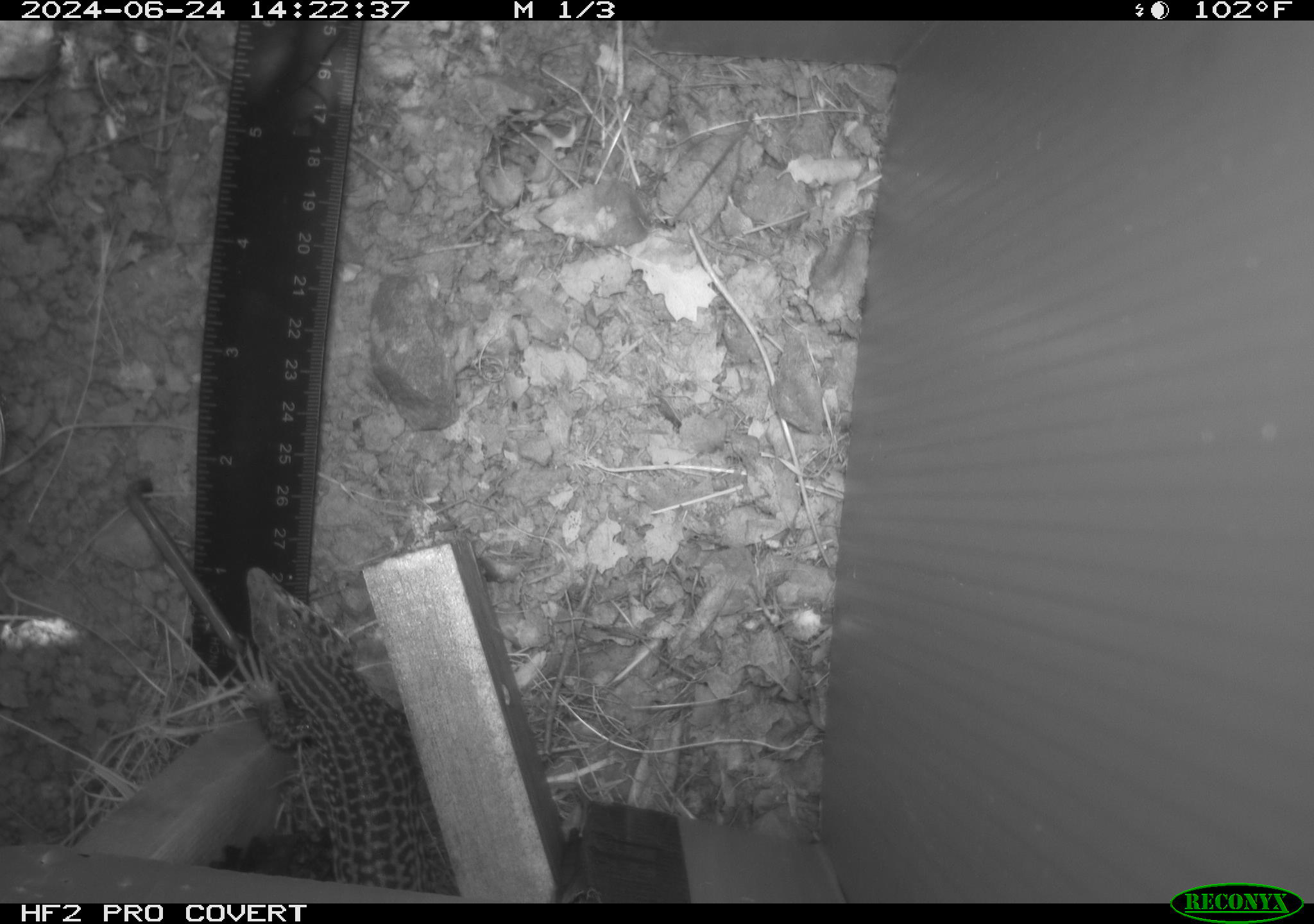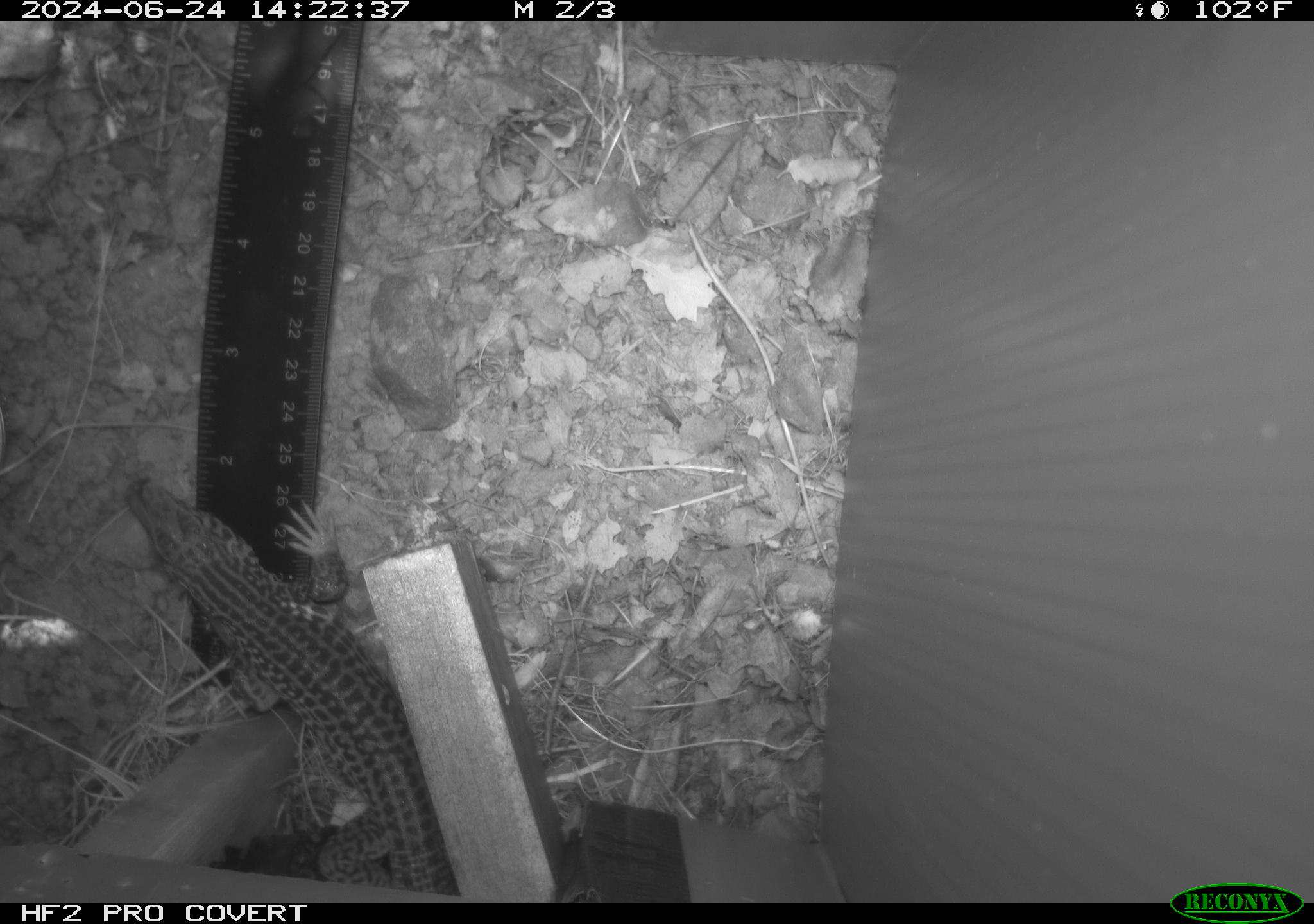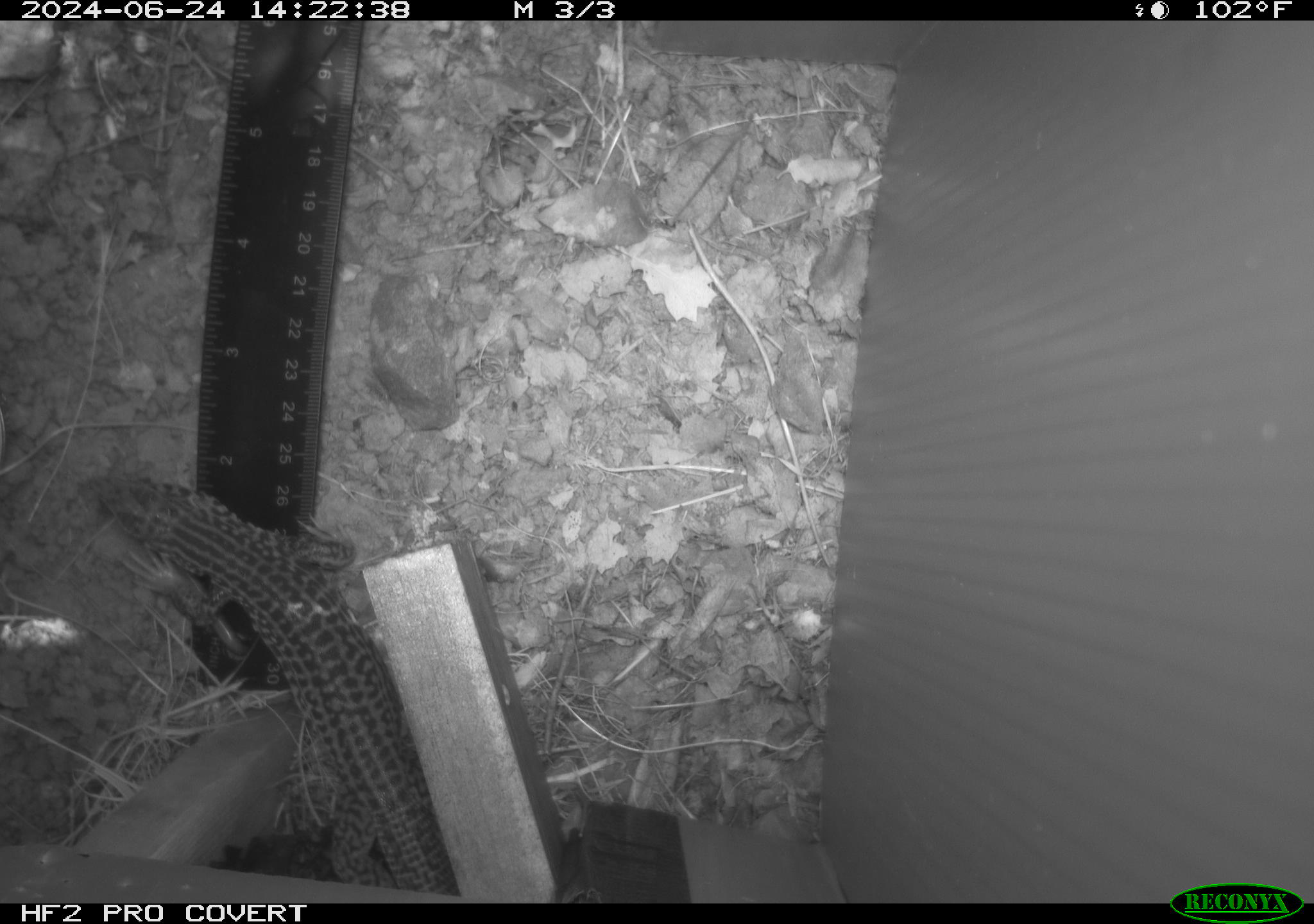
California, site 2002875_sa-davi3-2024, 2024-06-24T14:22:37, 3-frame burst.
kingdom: Animalia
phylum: Chordata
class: Reptilia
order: Squamata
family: Teiidae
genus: Aspidoscelis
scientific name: Aspidoscelis tigris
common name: western whiptail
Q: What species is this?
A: Western whiptail (Aspidoscelis tigris).